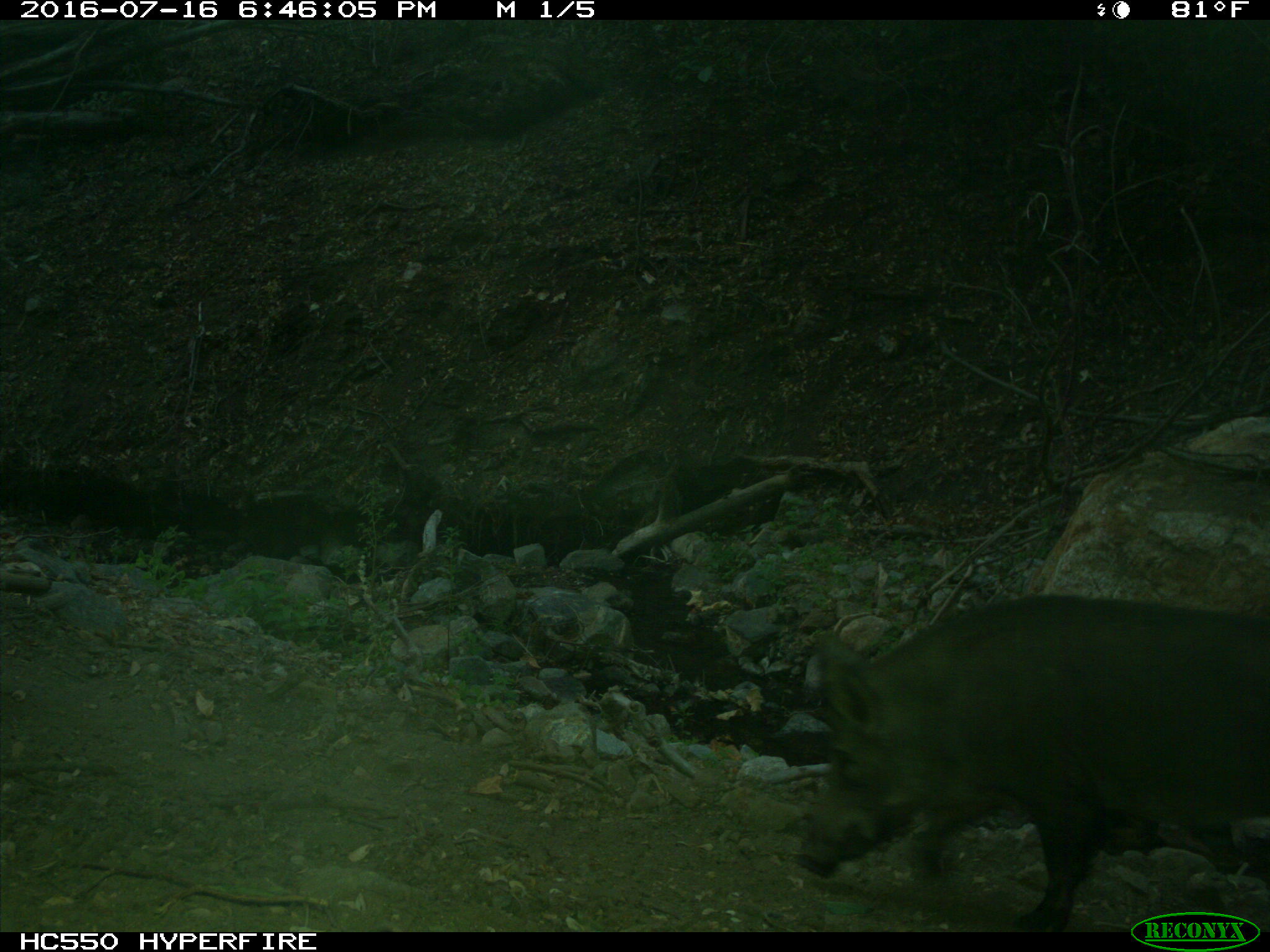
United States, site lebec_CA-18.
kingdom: Animalia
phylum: Chordata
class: Mammalia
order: Artiodactyla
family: Suidae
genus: Sus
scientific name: Sus scrofa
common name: wild boar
Sus scrofa (wild boar).